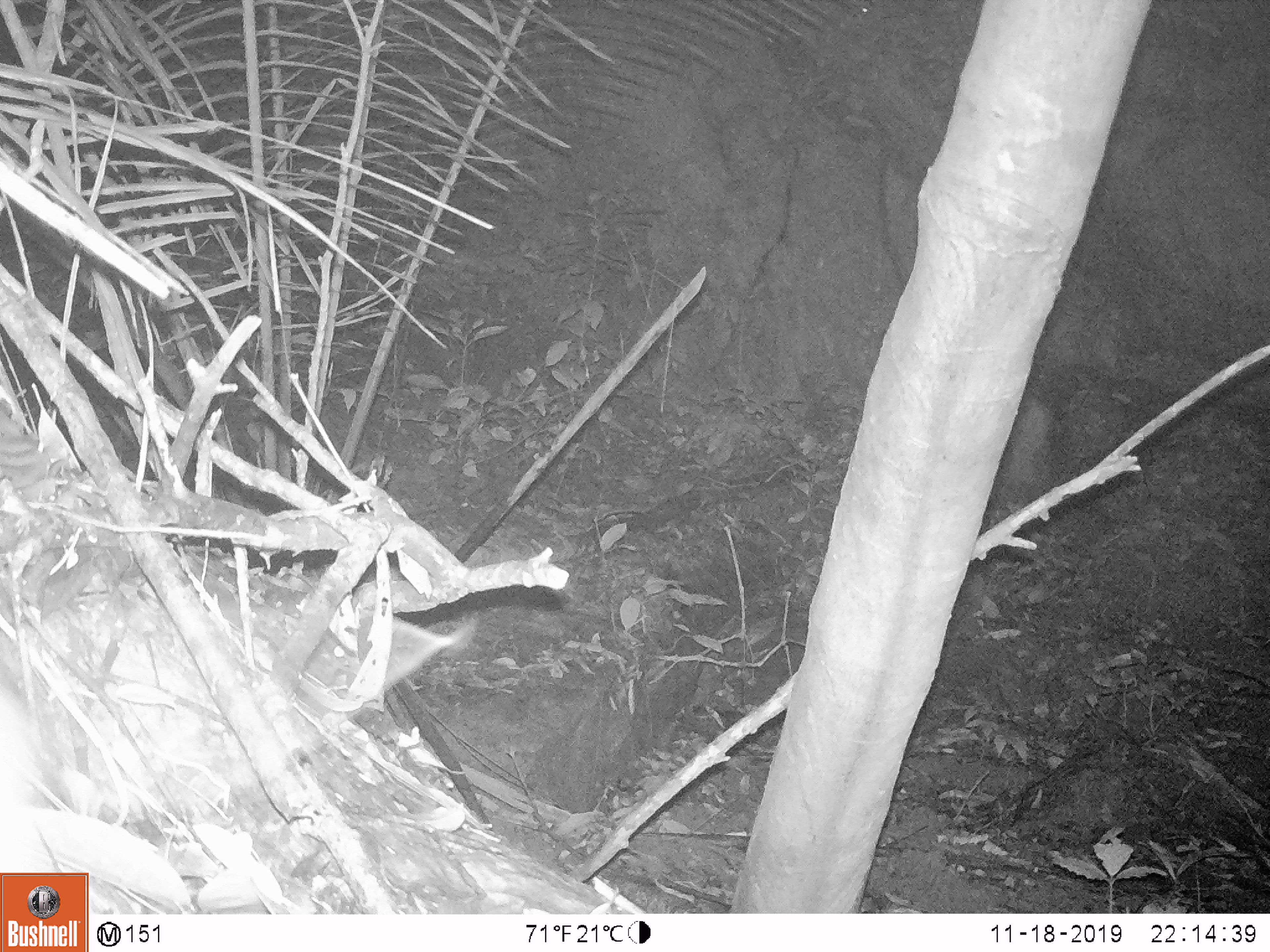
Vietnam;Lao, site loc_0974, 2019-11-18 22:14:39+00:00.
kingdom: Animalia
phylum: Chordata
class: Mammalia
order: Rodentia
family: Muridae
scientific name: Muridae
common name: old-world mice and rats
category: unidentified murid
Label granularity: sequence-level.